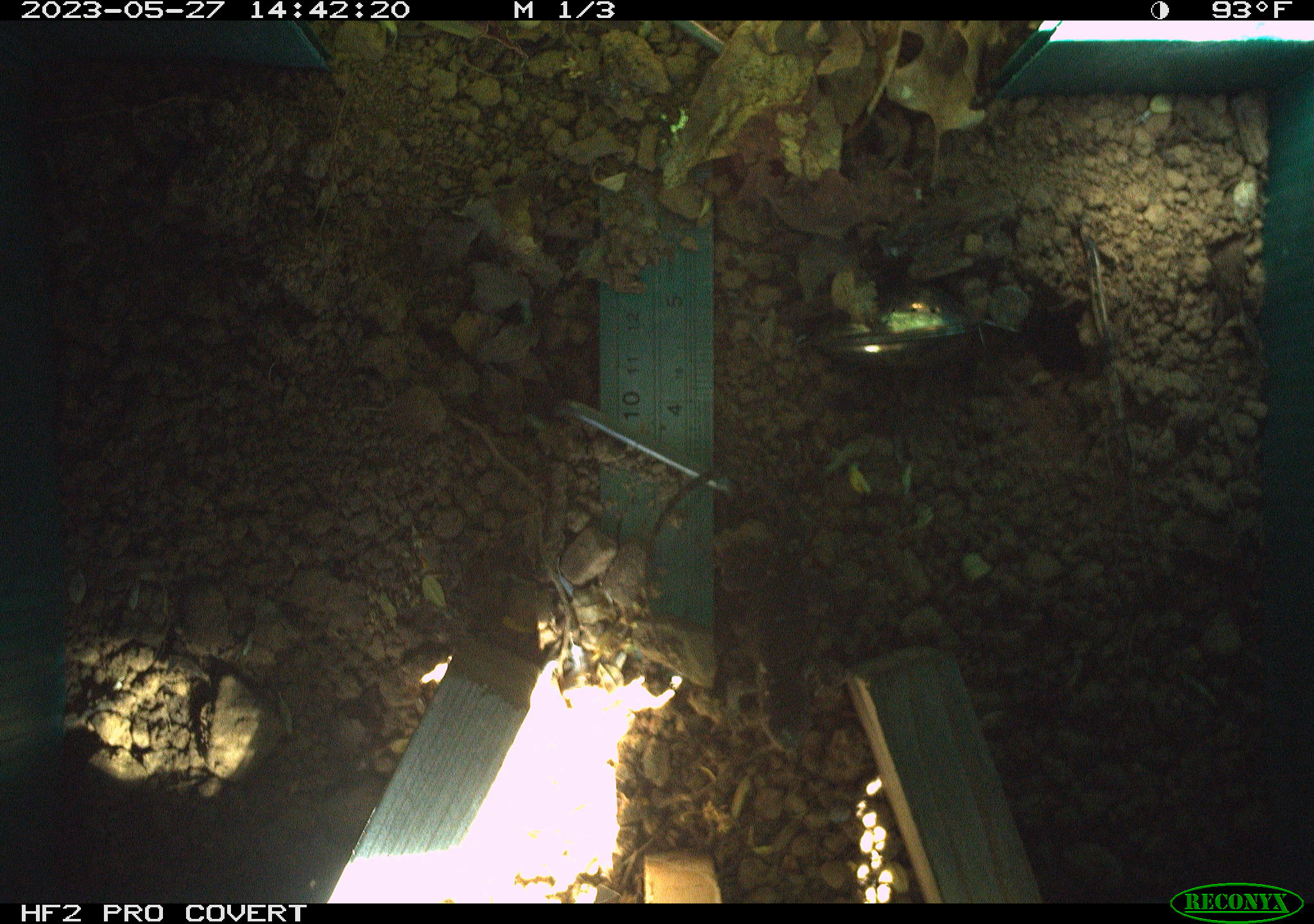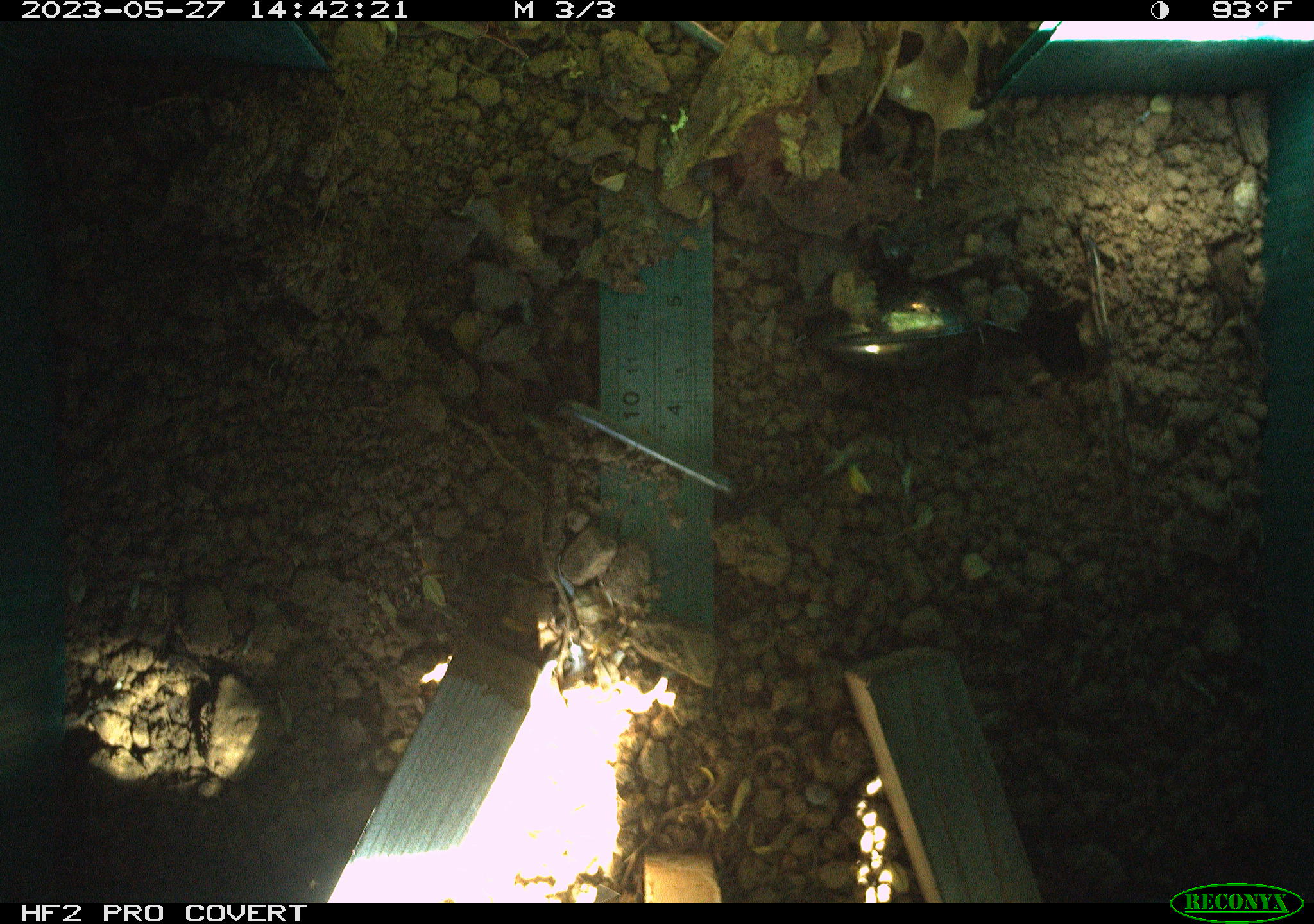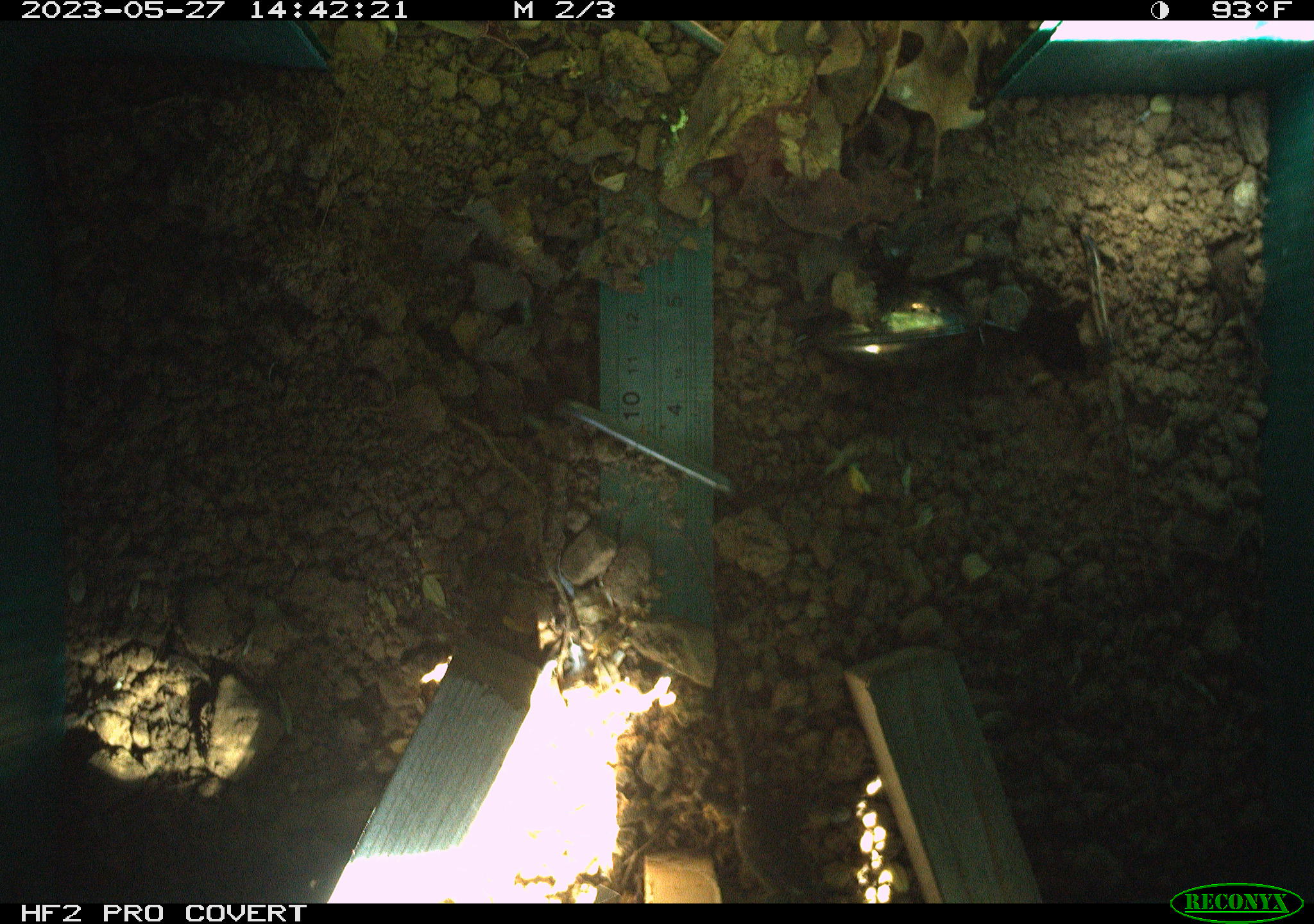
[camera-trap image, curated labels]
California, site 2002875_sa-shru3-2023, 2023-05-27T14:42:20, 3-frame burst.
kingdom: Animalia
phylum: Chordata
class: Reptilia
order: Squamata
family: Phrynosomatidae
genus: Sceloporus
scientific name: Sceloporus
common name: spiny lizards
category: sceloporus species